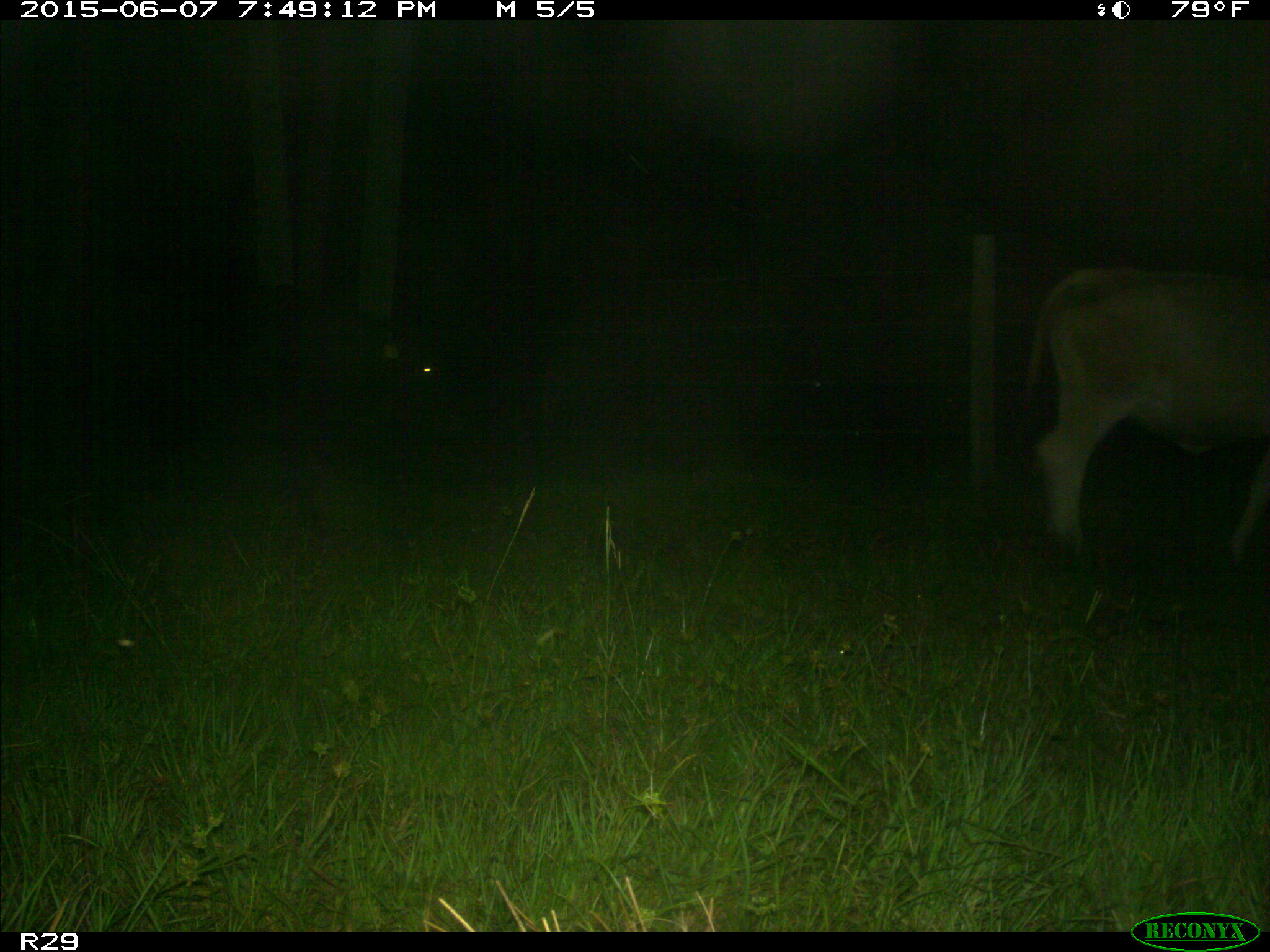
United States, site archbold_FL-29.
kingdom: Animalia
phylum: Chordata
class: Mammalia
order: Artiodactyla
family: Bovidae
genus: Bos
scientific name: Bos taurus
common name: domestic cow